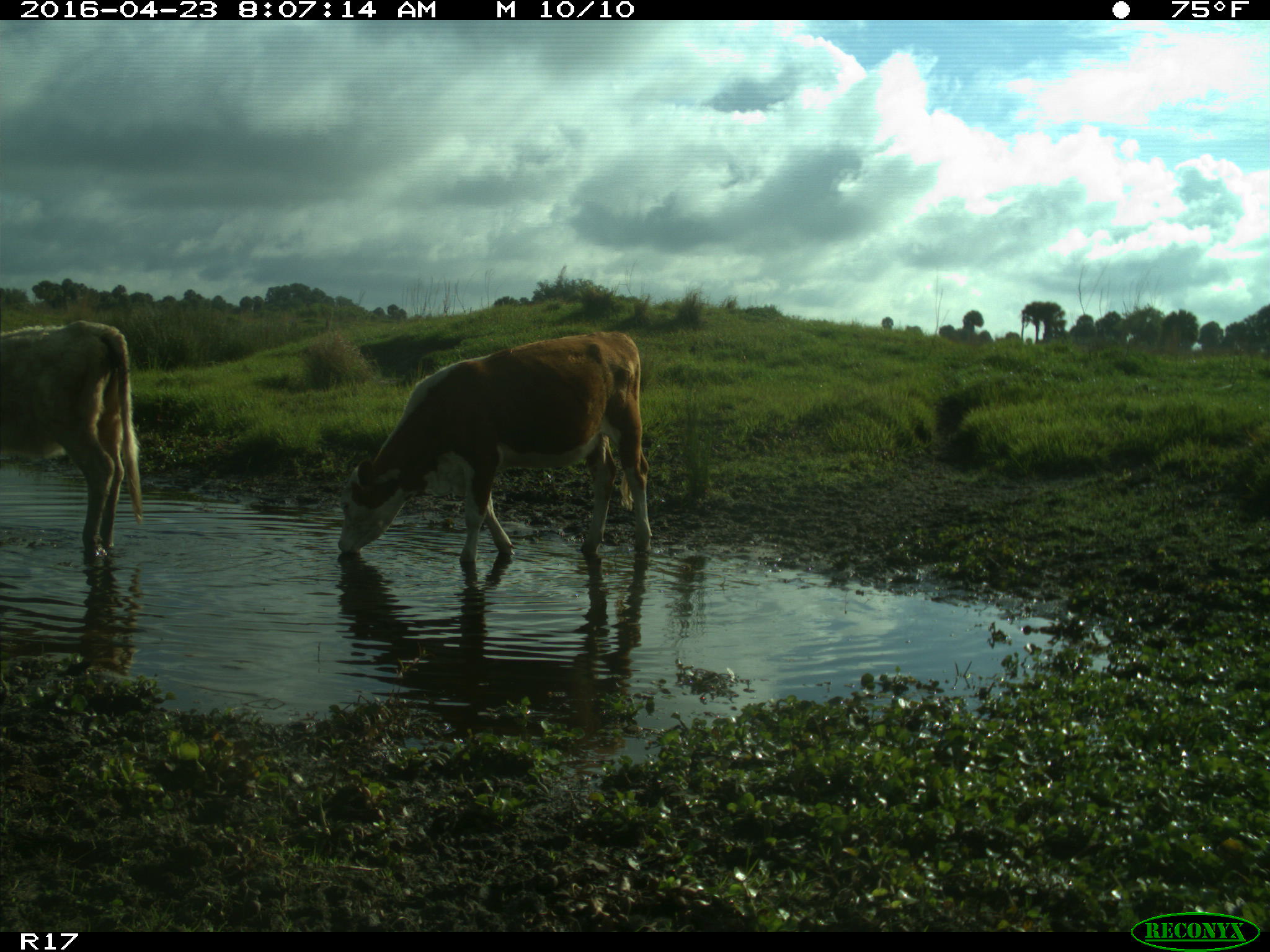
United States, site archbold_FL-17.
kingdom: Animalia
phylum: Chordata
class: Mammalia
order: Artiodactyla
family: Bovidae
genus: Bos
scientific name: Bos taurus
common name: domestic cow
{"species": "Bos taurus (domestic cow)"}